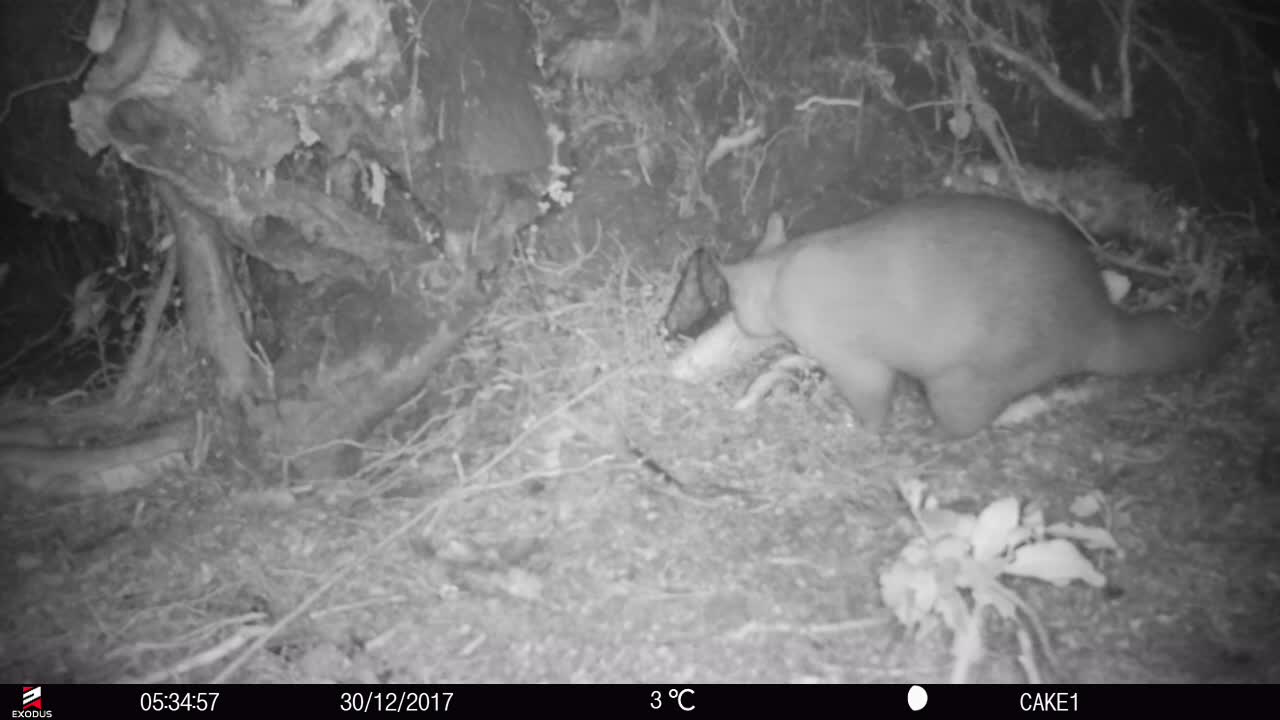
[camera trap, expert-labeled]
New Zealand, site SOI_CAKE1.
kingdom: Animalia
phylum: Chordata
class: Mammalia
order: Diprotodontia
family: Phalangeridae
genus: Trichosurus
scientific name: Trichosurus vulpecula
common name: common brushtail possum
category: possum